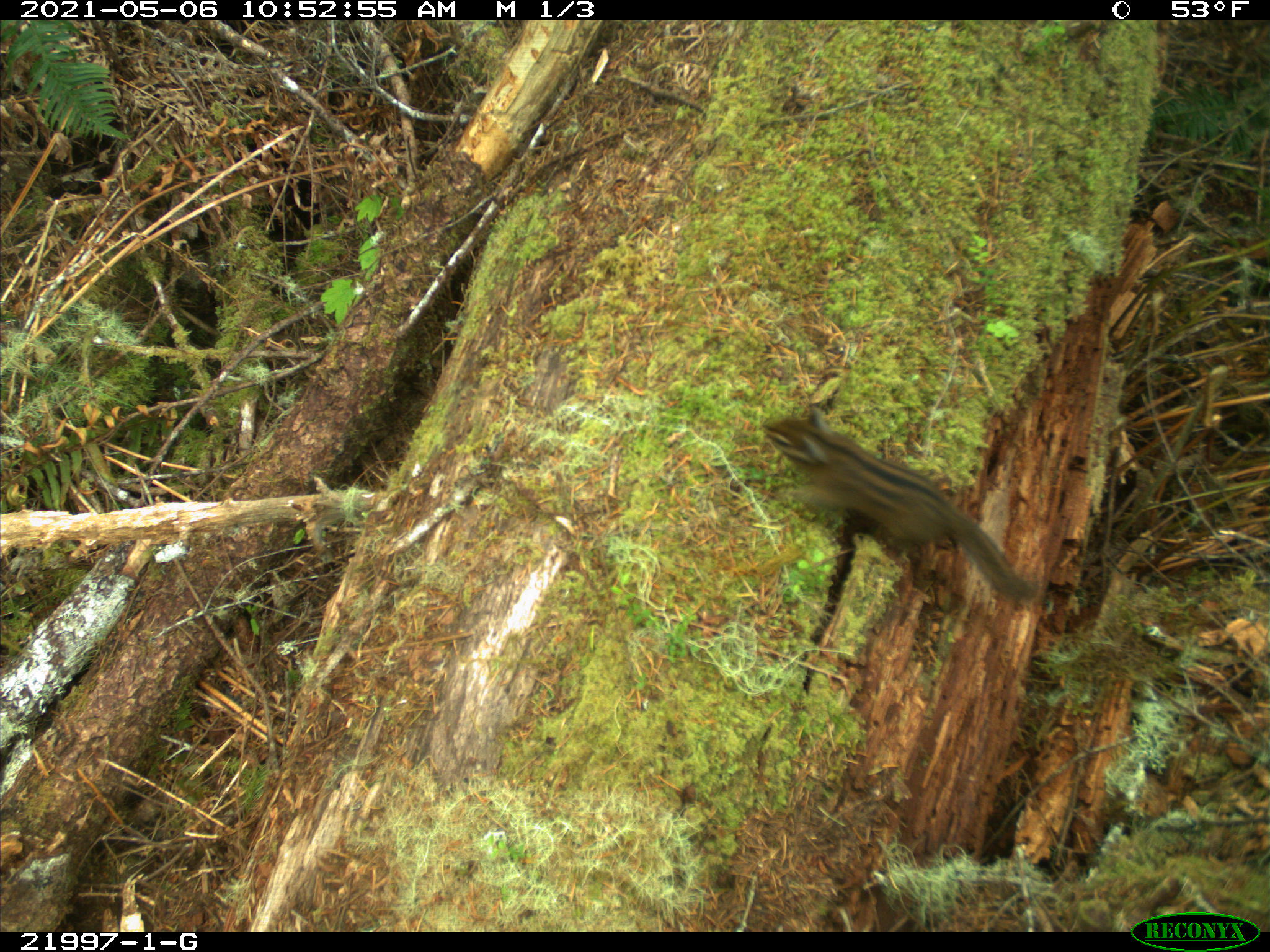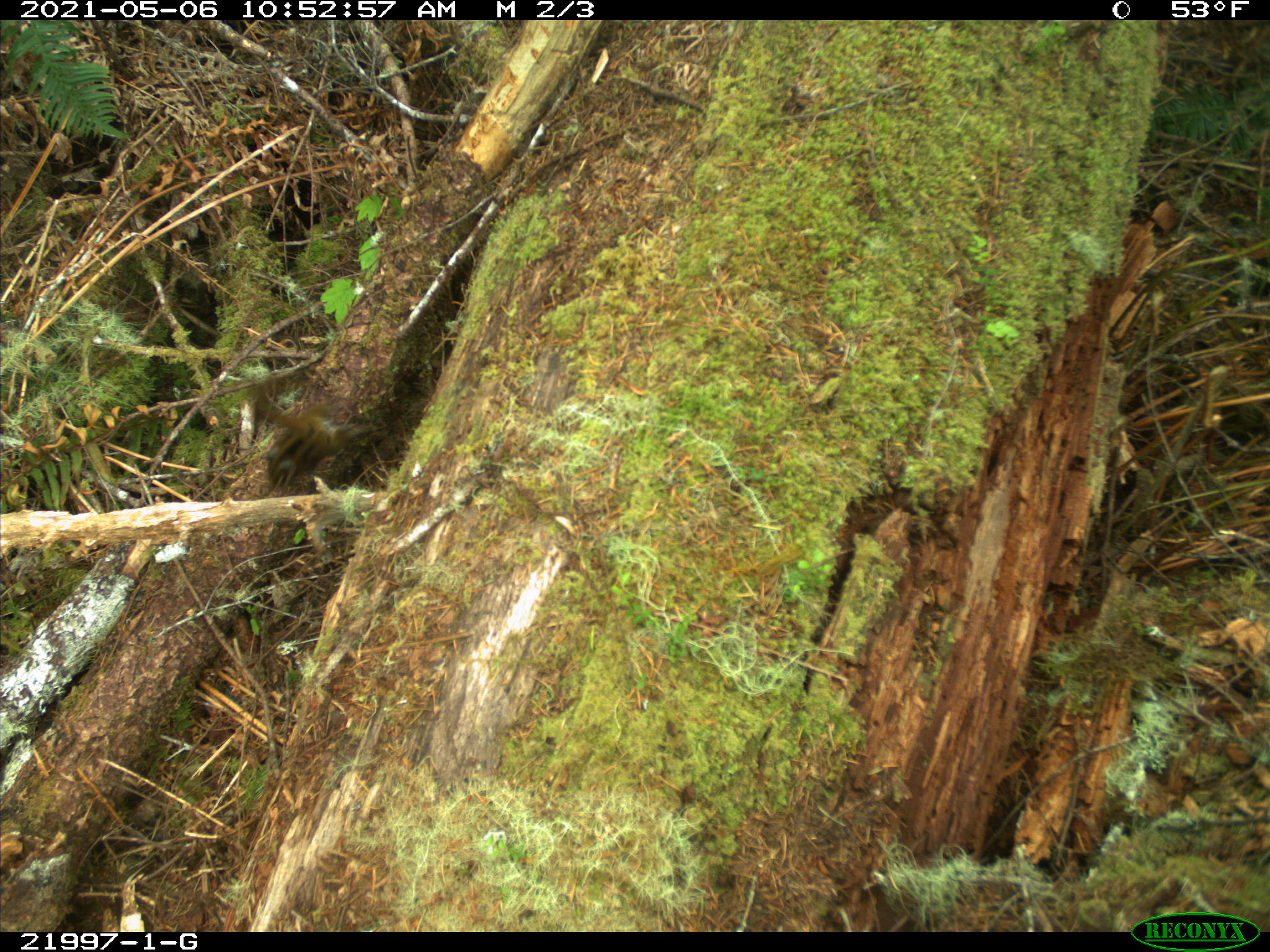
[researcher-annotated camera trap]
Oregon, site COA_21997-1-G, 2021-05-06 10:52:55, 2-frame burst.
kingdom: Animalia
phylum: Chordata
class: Mammalia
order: Rodentia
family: Sciuridae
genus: Neotamias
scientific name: Neotamias townsendii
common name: townsend's chipmunk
Townsend's chipmunk (Neotamias townsendii).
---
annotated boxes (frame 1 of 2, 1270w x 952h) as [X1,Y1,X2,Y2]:
townsend's chipmunk: [739,382,1066,638]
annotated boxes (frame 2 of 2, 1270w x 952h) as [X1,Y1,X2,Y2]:
townsend's chipmunk: [224,337,388,529]